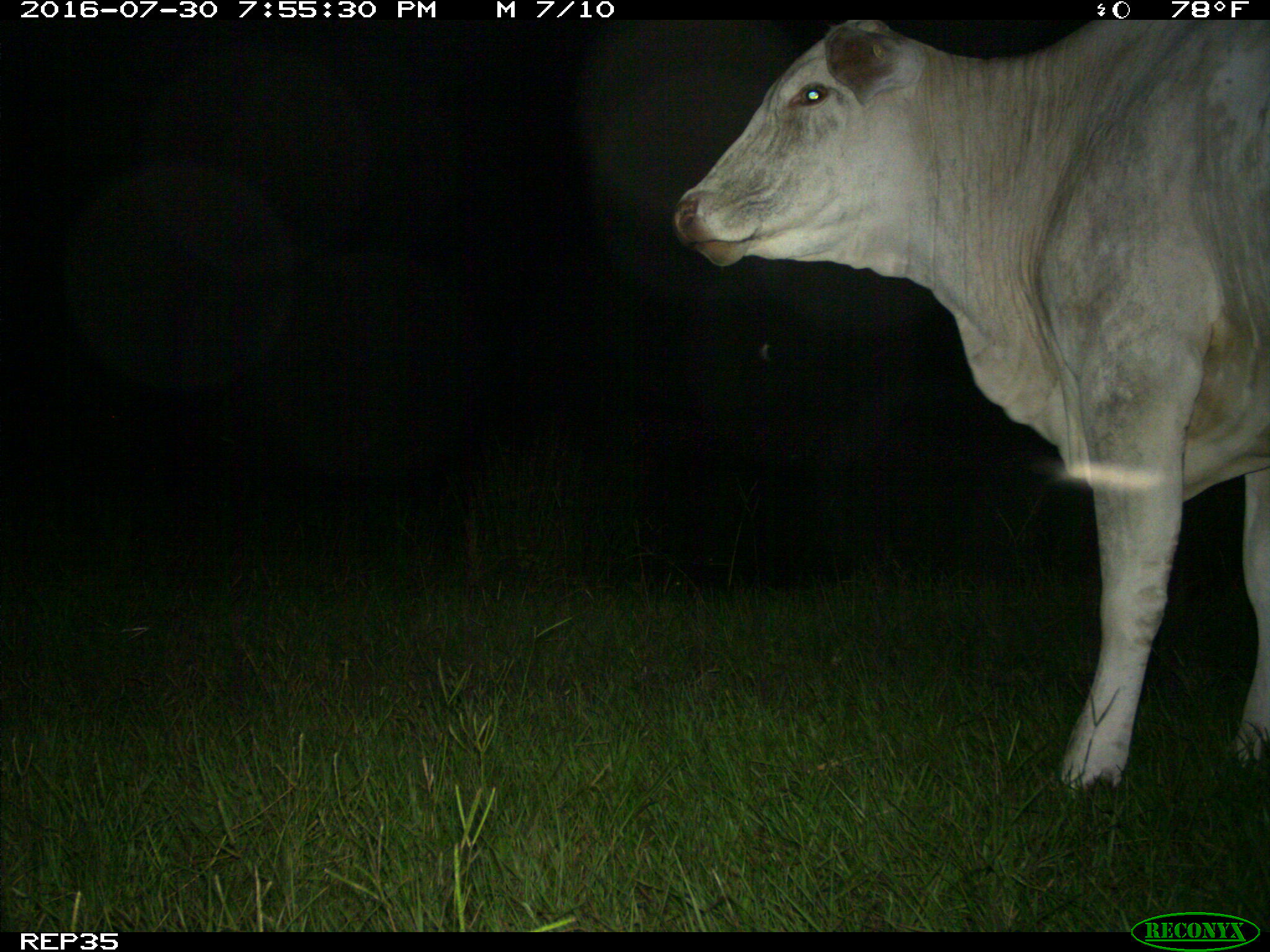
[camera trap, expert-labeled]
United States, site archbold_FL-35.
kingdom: Animalia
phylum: Chordata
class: Mammalia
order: Artiodactyla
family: Bovidae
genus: Bos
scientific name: Bos taurus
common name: domestic cow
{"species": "Bos taurus (domestic cow)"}